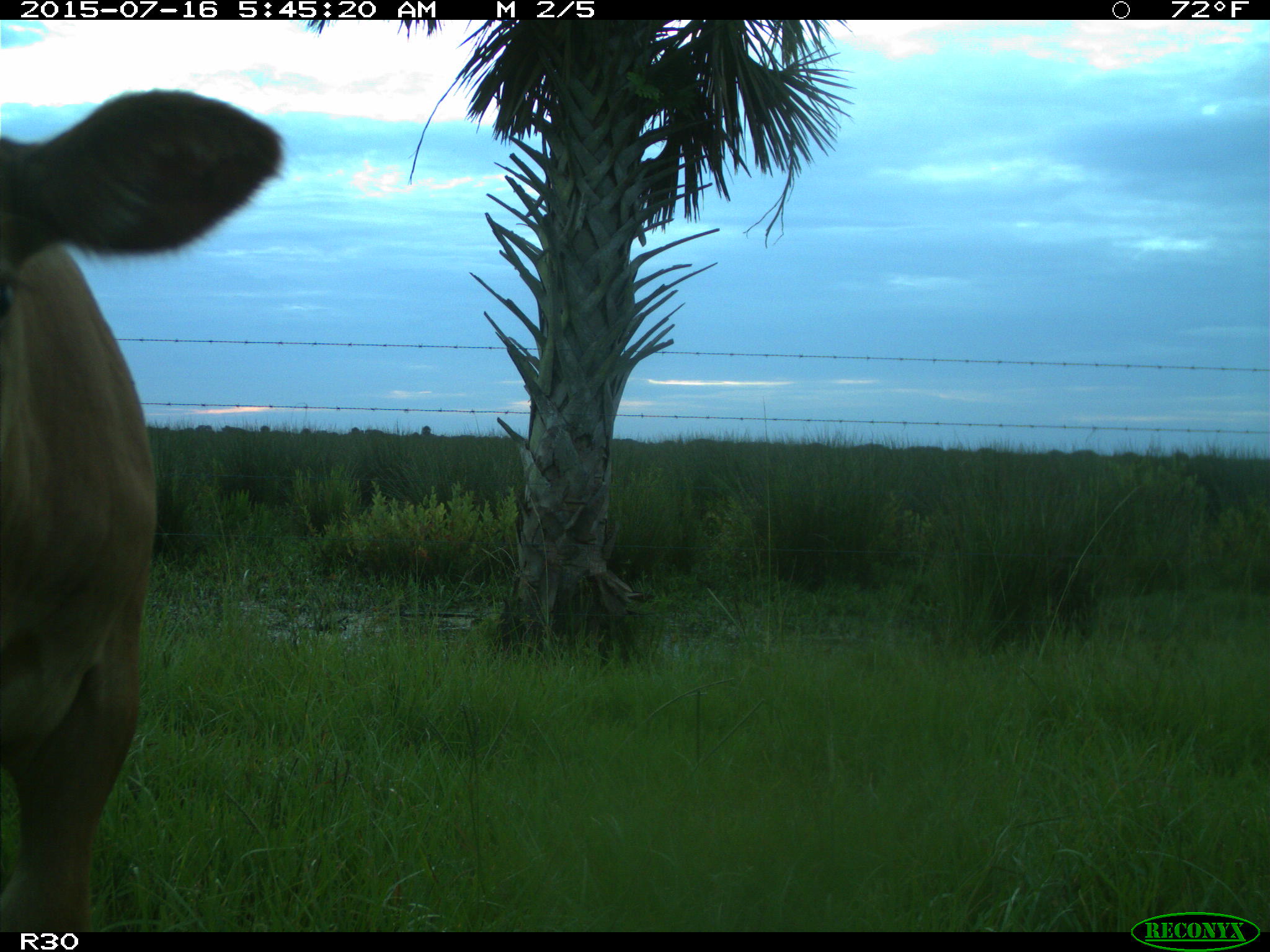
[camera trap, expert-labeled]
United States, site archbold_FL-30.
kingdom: Animalia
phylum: Chordata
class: Mammalia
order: Artiodactyla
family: Bovidae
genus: Bos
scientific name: Bos taurus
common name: domestic cow